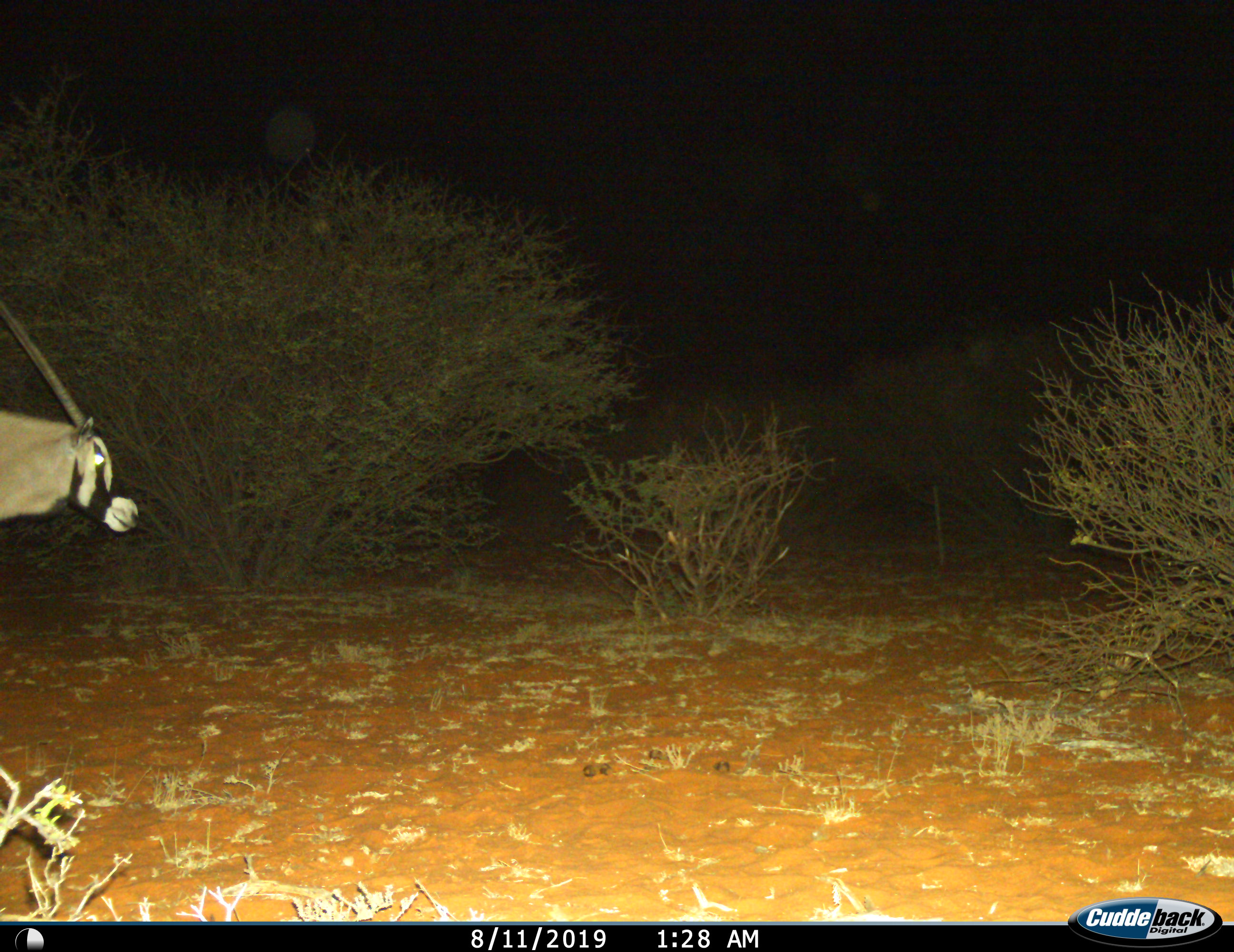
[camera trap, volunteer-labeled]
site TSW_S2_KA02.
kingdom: Animalia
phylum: Chordata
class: Mammalia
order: Artiodactyla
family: Bovidae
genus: Oryx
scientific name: Oryx gazella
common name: gemsbok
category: oryx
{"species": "oryx (gemsbok) (Oryx gazella)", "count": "1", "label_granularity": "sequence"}